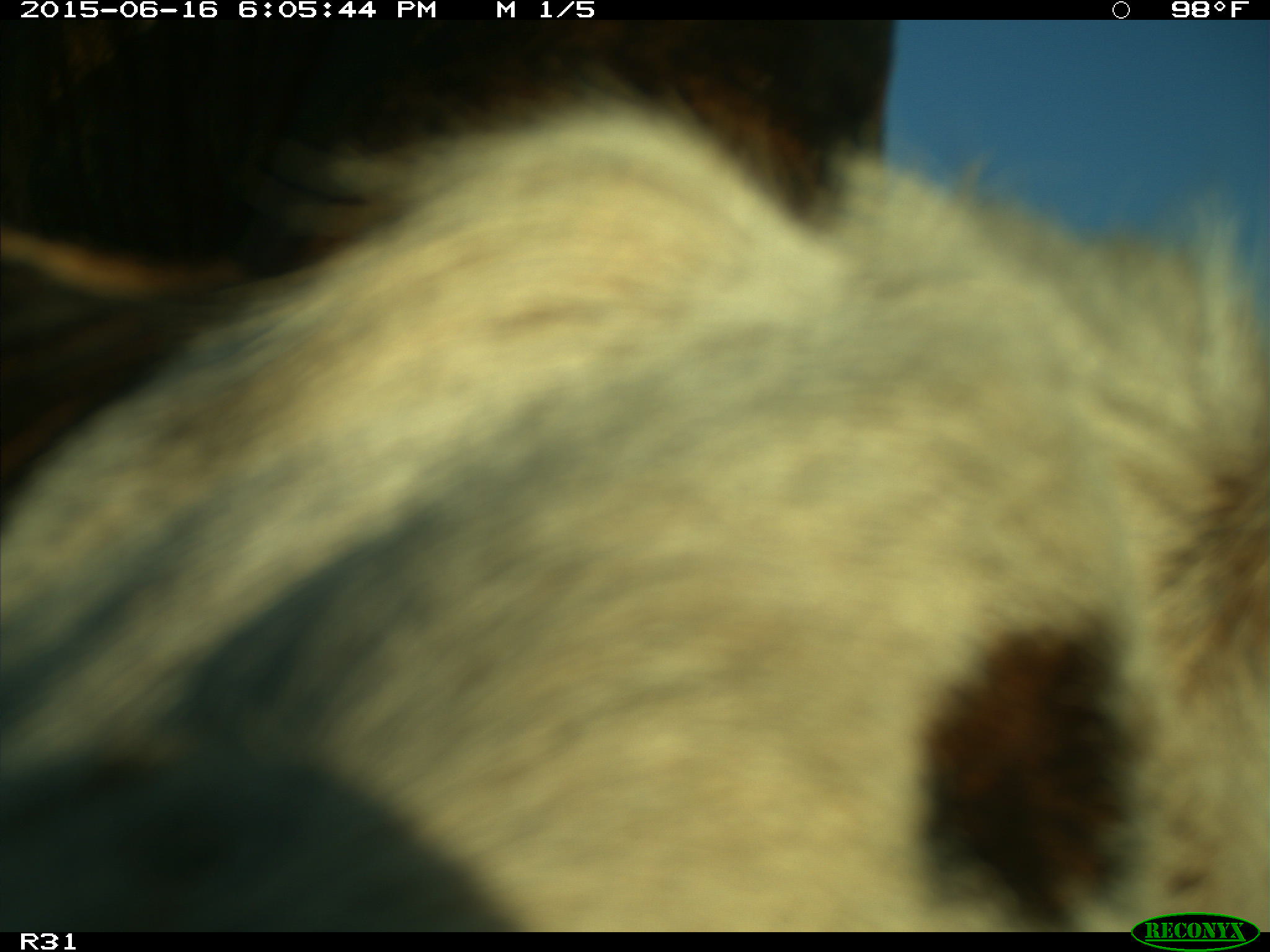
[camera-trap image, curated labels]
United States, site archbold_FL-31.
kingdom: Animalia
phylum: Chordata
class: Mammalia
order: Artiodactyla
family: Bovidae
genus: Bos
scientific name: Bos taurus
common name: domestic cow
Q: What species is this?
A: Bos taurus (domestic cow).